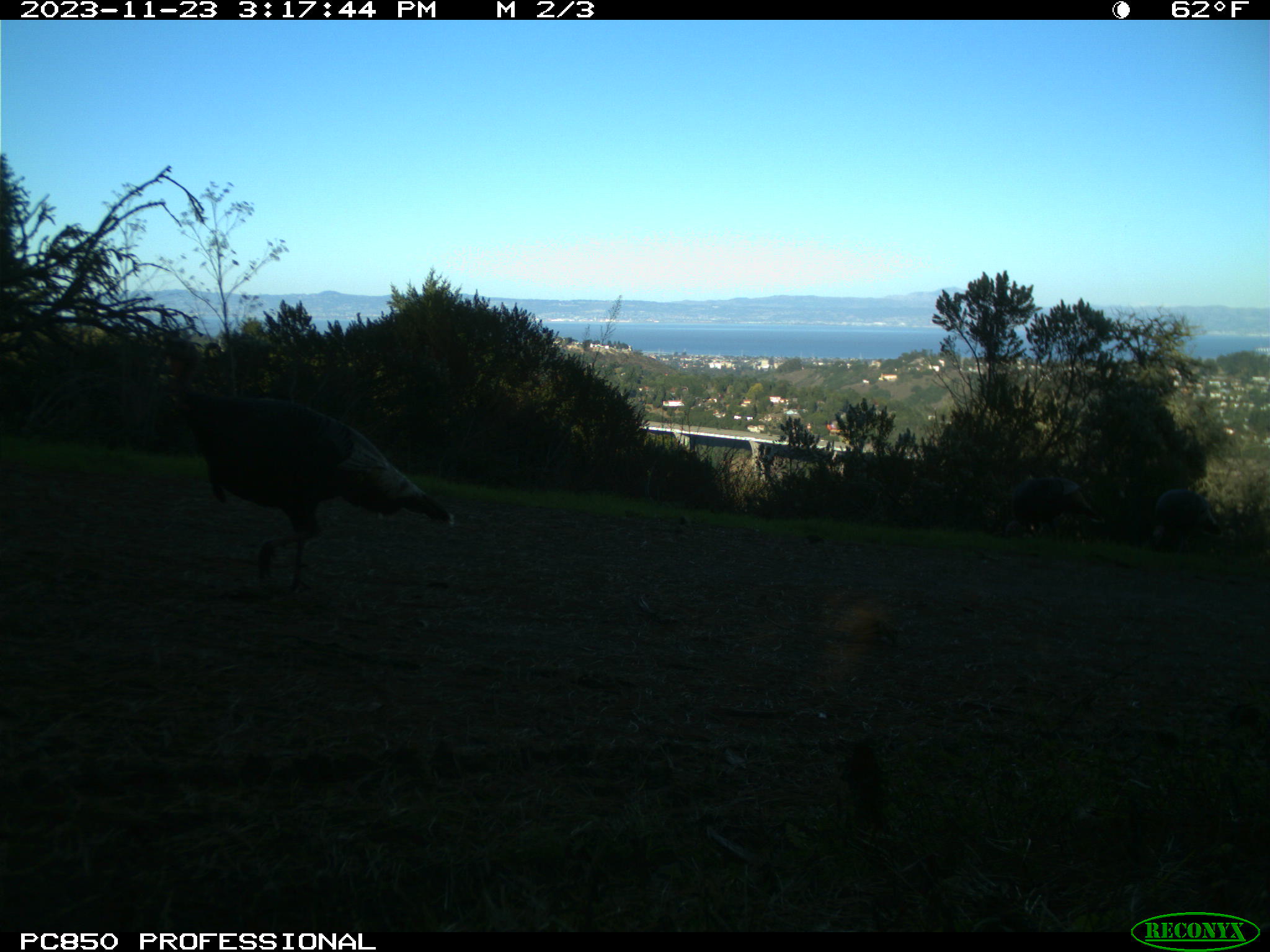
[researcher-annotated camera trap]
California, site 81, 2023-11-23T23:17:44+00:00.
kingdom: Animalia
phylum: Chordata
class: Aves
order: Galliformes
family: Phasianidae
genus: Meleagris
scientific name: Meleagris gallopavo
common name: turkey